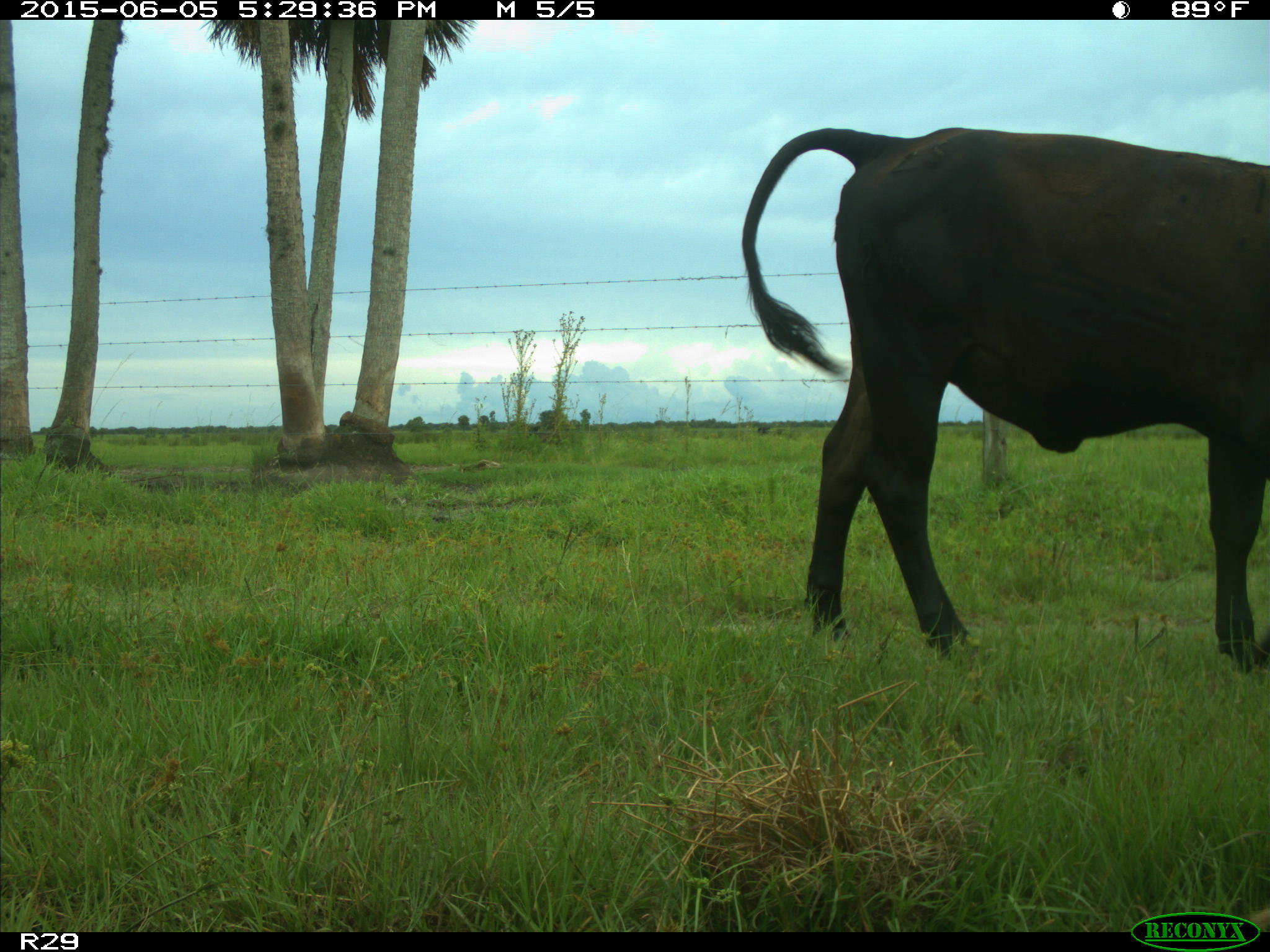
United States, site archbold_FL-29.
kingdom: Animalia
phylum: Chordata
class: Mammalia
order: Artiodactyla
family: Bovidae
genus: Bos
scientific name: Bos taurus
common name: domestic cow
Bos taurus (domestic cow).